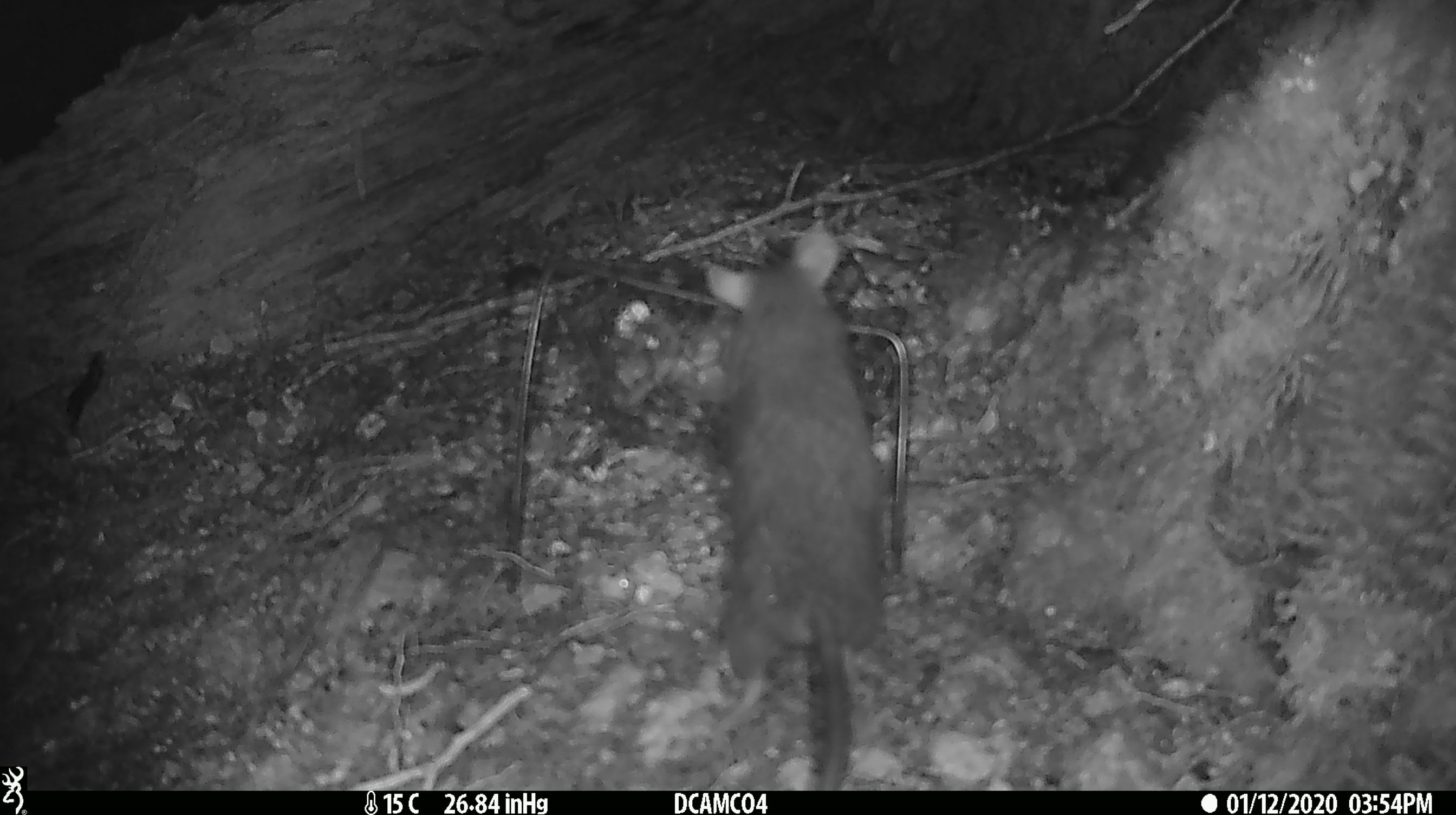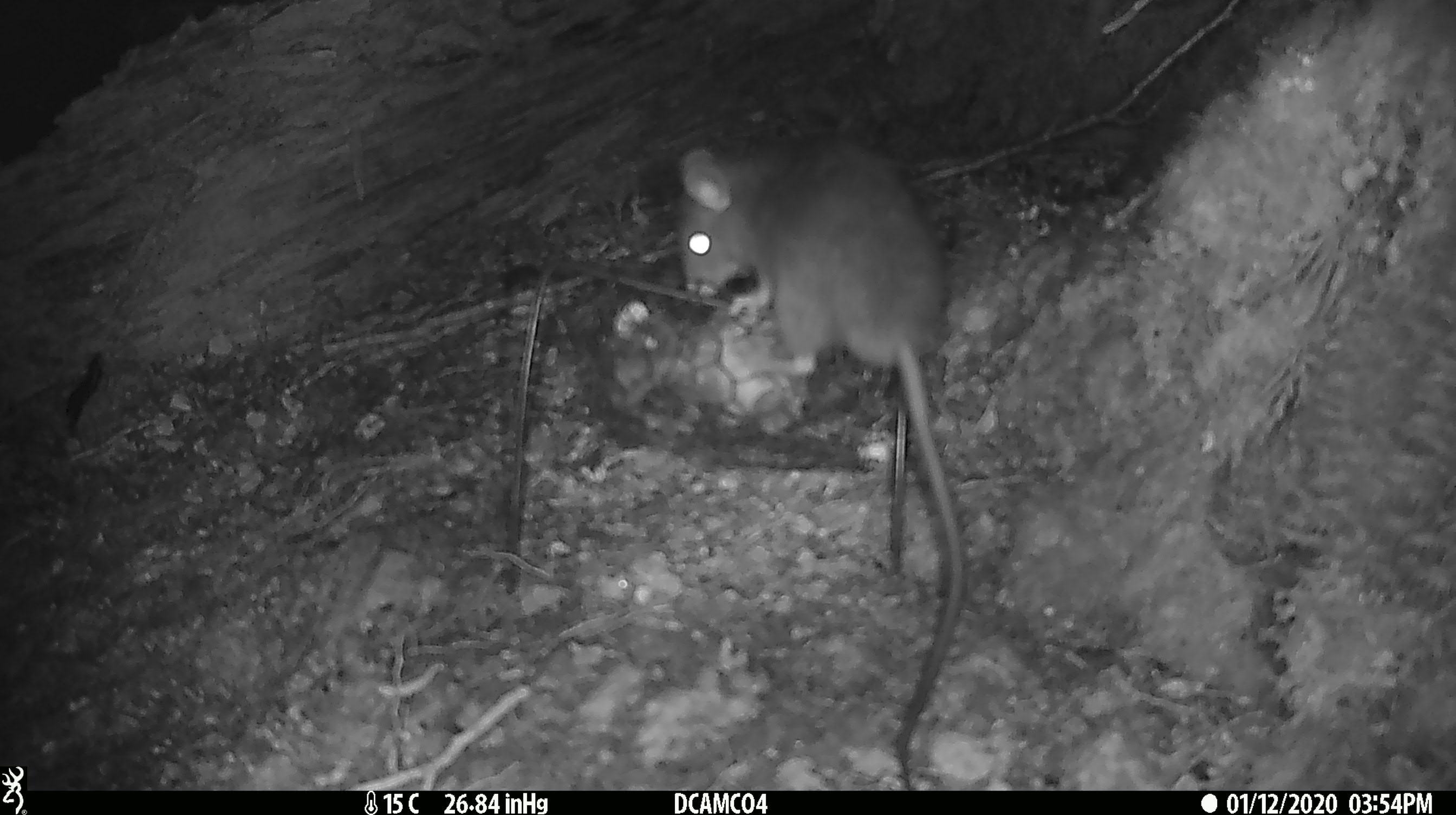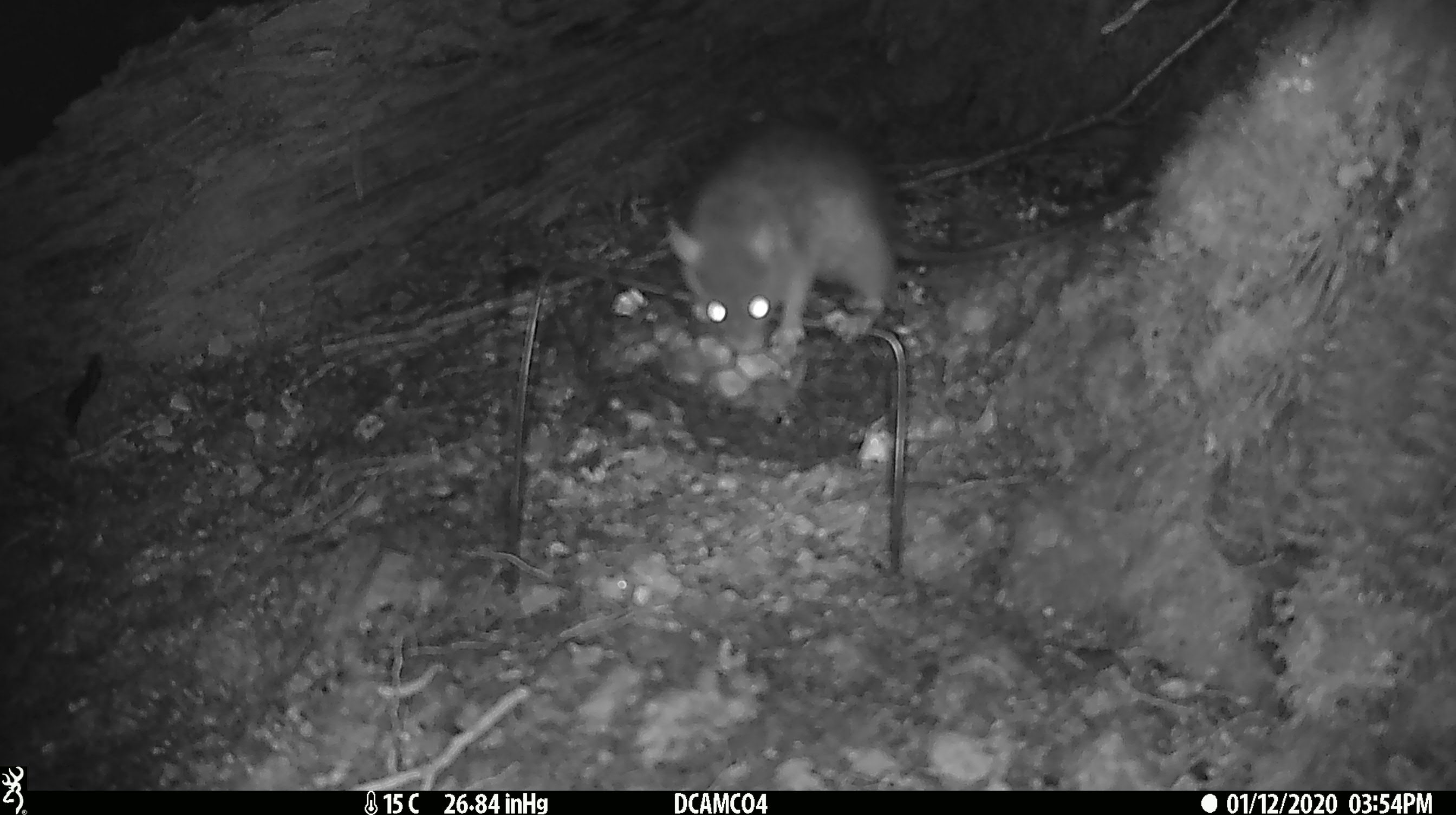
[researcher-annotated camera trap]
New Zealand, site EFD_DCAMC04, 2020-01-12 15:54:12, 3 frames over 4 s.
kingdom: Animalia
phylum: Chordata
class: Mammalia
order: Rodentia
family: Muridae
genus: Rattus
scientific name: Rattus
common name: rat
Rat (Rattus).